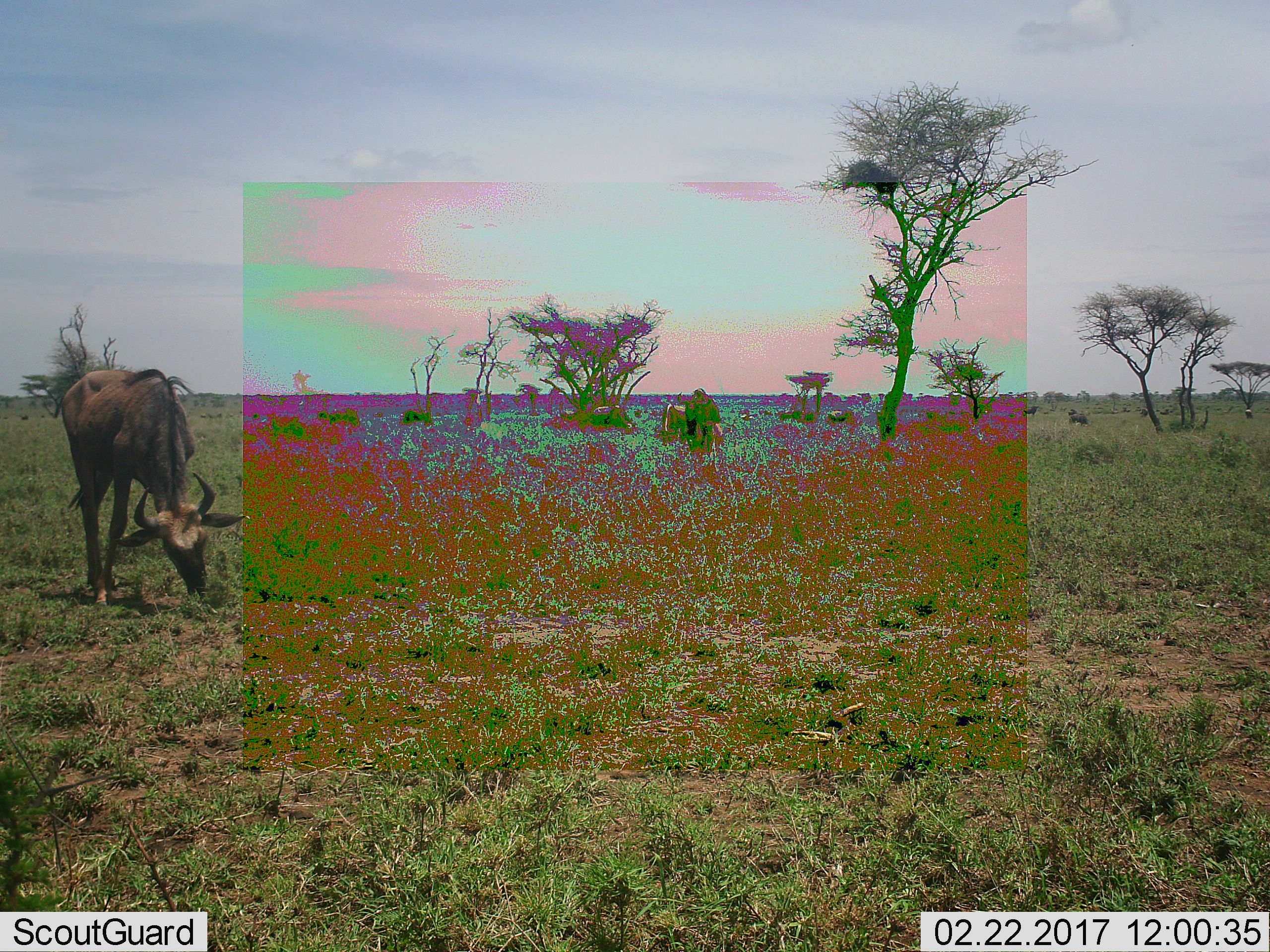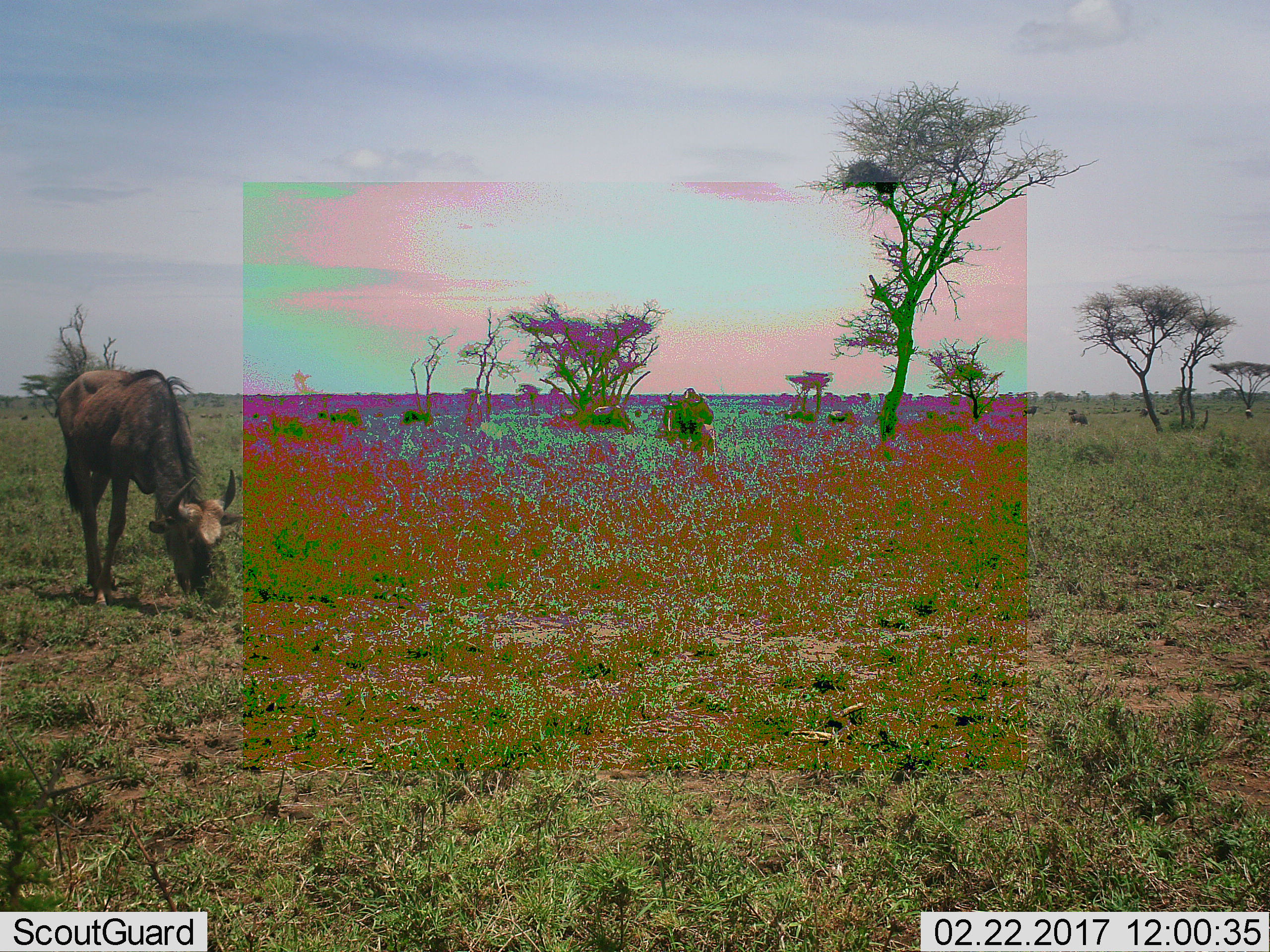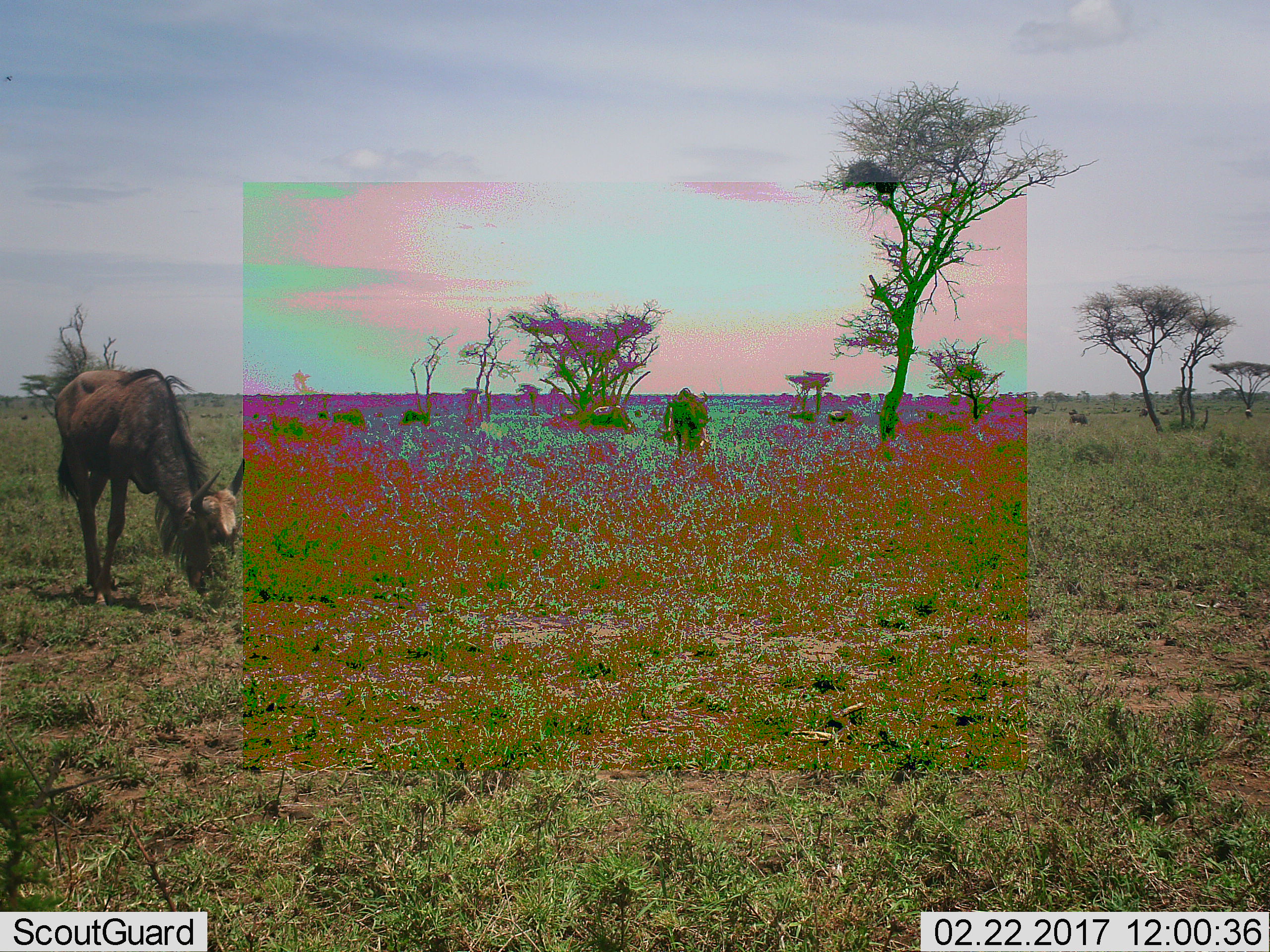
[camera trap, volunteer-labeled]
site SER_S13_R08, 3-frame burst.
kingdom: Animalia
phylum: Chordata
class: Mammalia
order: Artiodactyla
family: Bovidae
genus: Connochaetes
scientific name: Connochaetes taurinus taurinus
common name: blue wildebeest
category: wildebeestblue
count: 3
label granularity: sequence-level